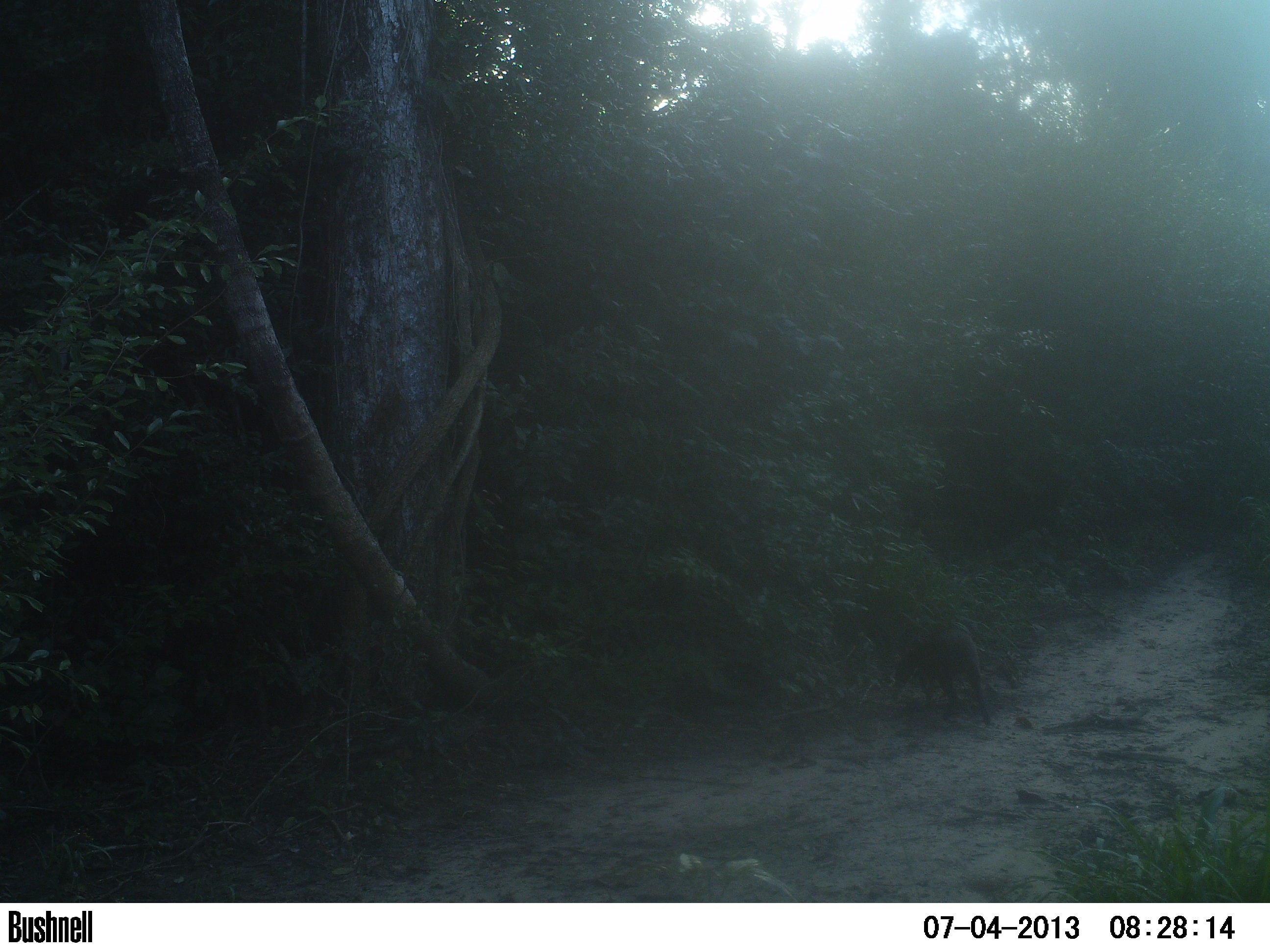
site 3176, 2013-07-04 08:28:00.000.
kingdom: Animalia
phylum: Chordata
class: Mammalia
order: Rodentia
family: Cuniculidae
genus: Cuniculus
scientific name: Cuniculus paca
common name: spotted paca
Cuniculus paca (spotted paca), count 1.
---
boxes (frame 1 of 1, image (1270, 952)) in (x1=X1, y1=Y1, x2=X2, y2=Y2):
cuniculus paca: (x1=893, y1=627, x2=992, y2=727)